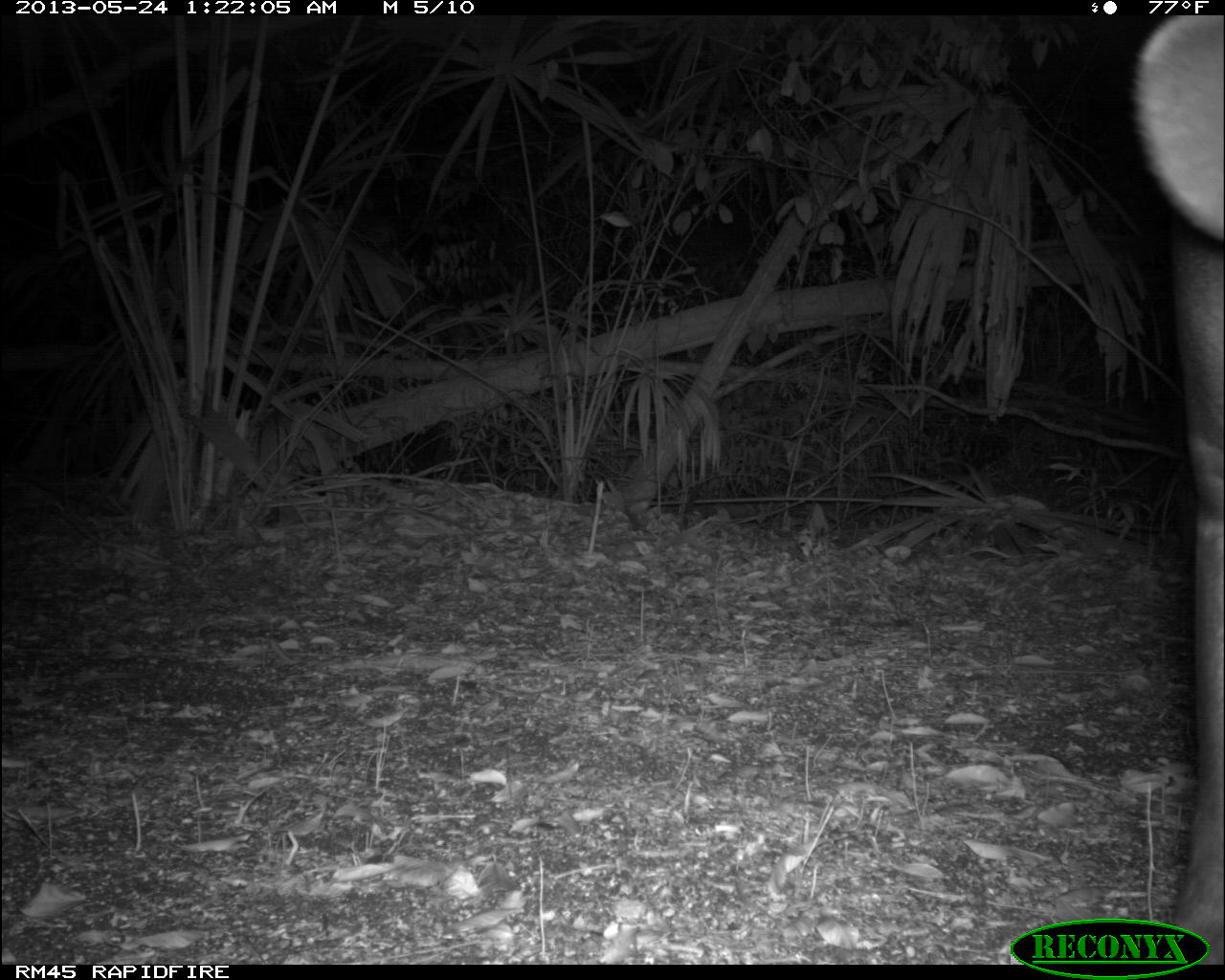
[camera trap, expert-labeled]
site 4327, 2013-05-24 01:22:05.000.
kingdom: Animalia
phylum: Chordata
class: Mammalia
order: Perissodactyla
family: Tapiridae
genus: Tapirus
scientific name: Tapirus bairdii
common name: baird's tapir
Tapirus bairdii (baird's tapir), count 1.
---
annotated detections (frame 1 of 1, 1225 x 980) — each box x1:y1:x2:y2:
tapirus bairdii: 1131:12:1225:961